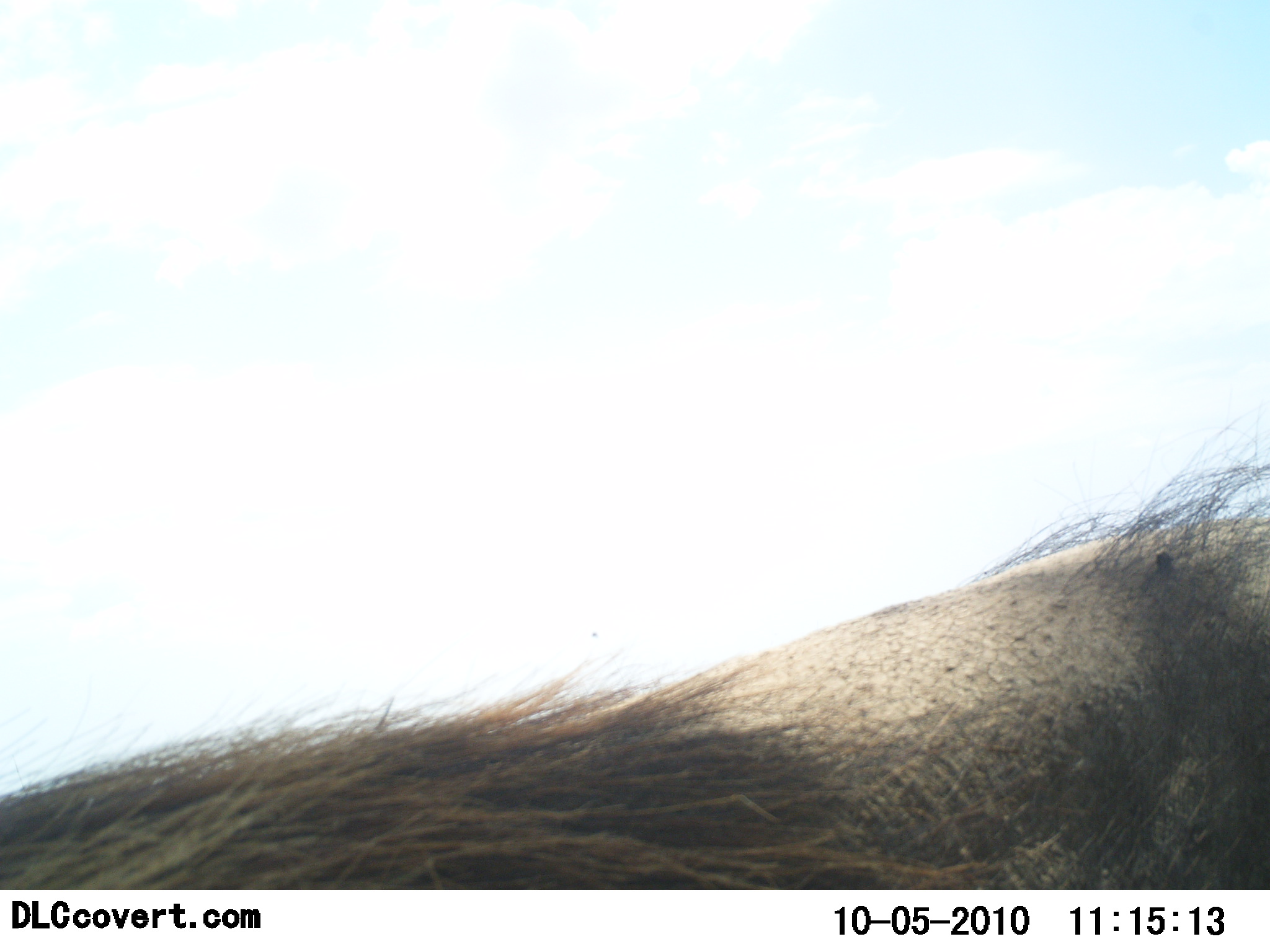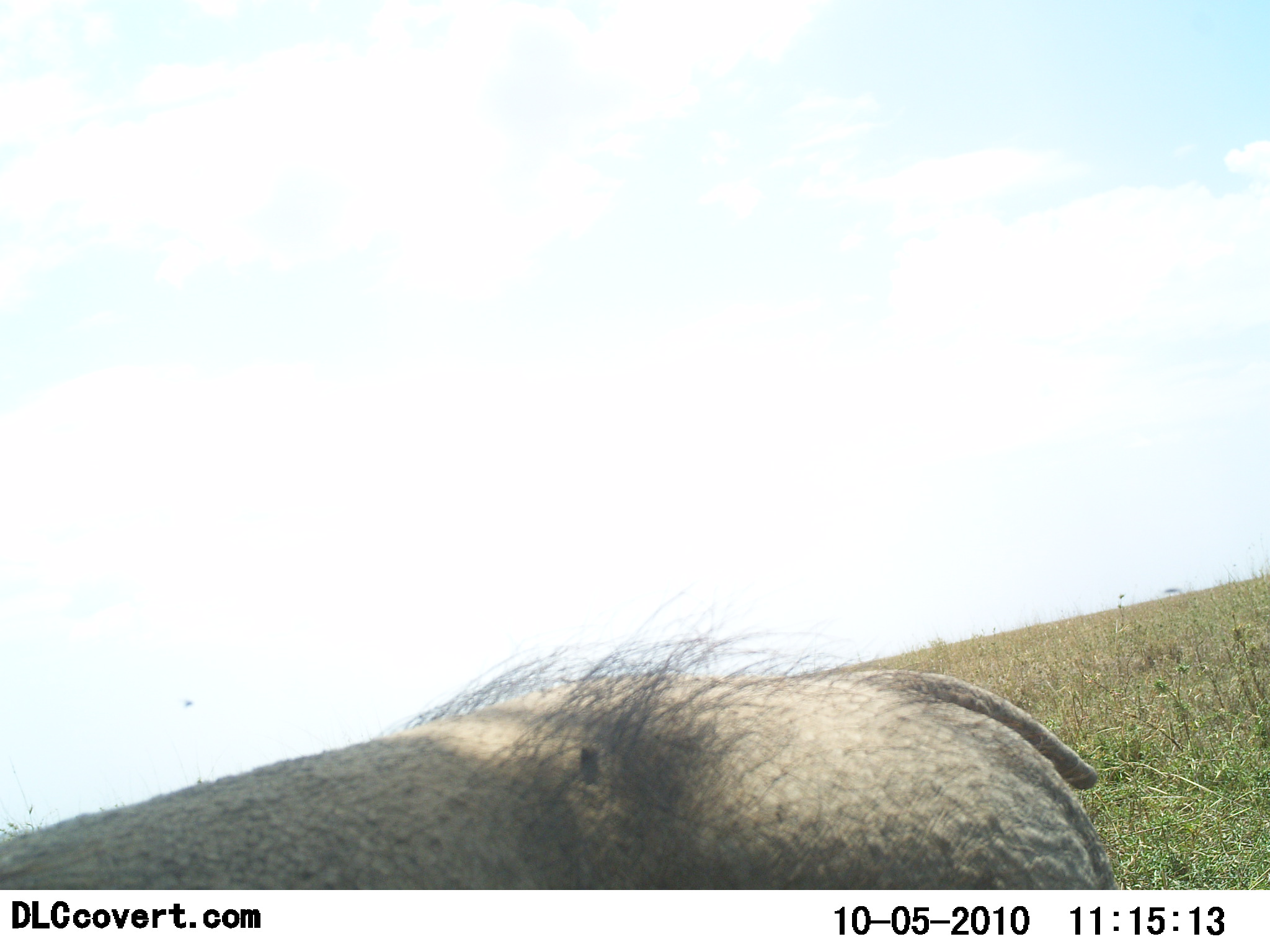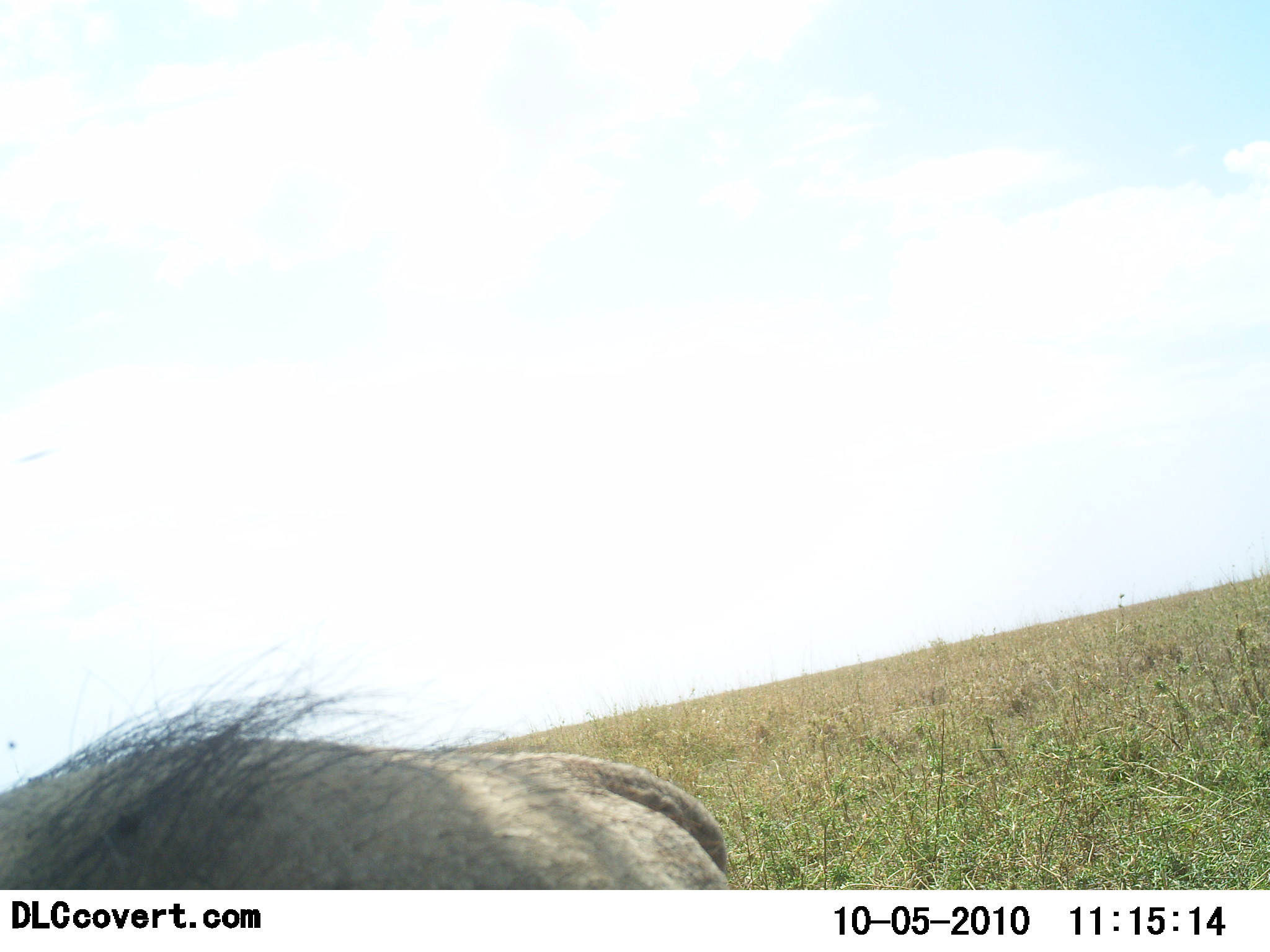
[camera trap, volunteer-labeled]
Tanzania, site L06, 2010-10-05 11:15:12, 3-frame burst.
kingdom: Animalia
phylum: Chordata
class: Mammalia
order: Artiodactyla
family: Suidae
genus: Phacochoerus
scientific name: Phacochoerus africanus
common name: warthog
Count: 1.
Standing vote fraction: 9%.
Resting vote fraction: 0%.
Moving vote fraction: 100%.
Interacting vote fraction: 0%.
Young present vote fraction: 0%.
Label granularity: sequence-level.